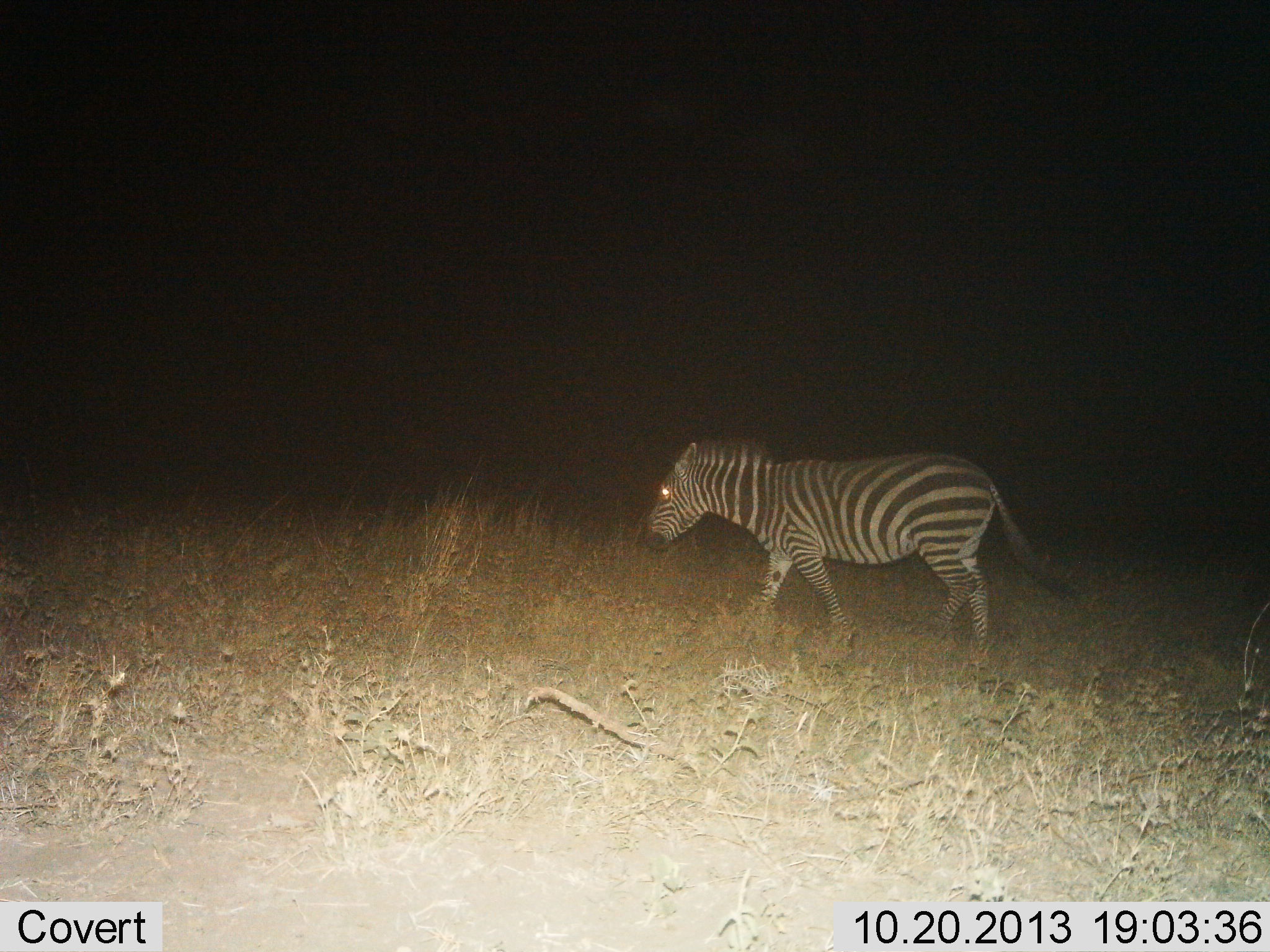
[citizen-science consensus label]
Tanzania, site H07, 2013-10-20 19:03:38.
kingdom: Animalia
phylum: Chordata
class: Mammalia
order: Perissodactyla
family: Equidae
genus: Equus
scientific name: Equus quagga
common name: plains zebra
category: zebra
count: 1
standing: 0%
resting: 0%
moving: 100%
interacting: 0%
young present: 0%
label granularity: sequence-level